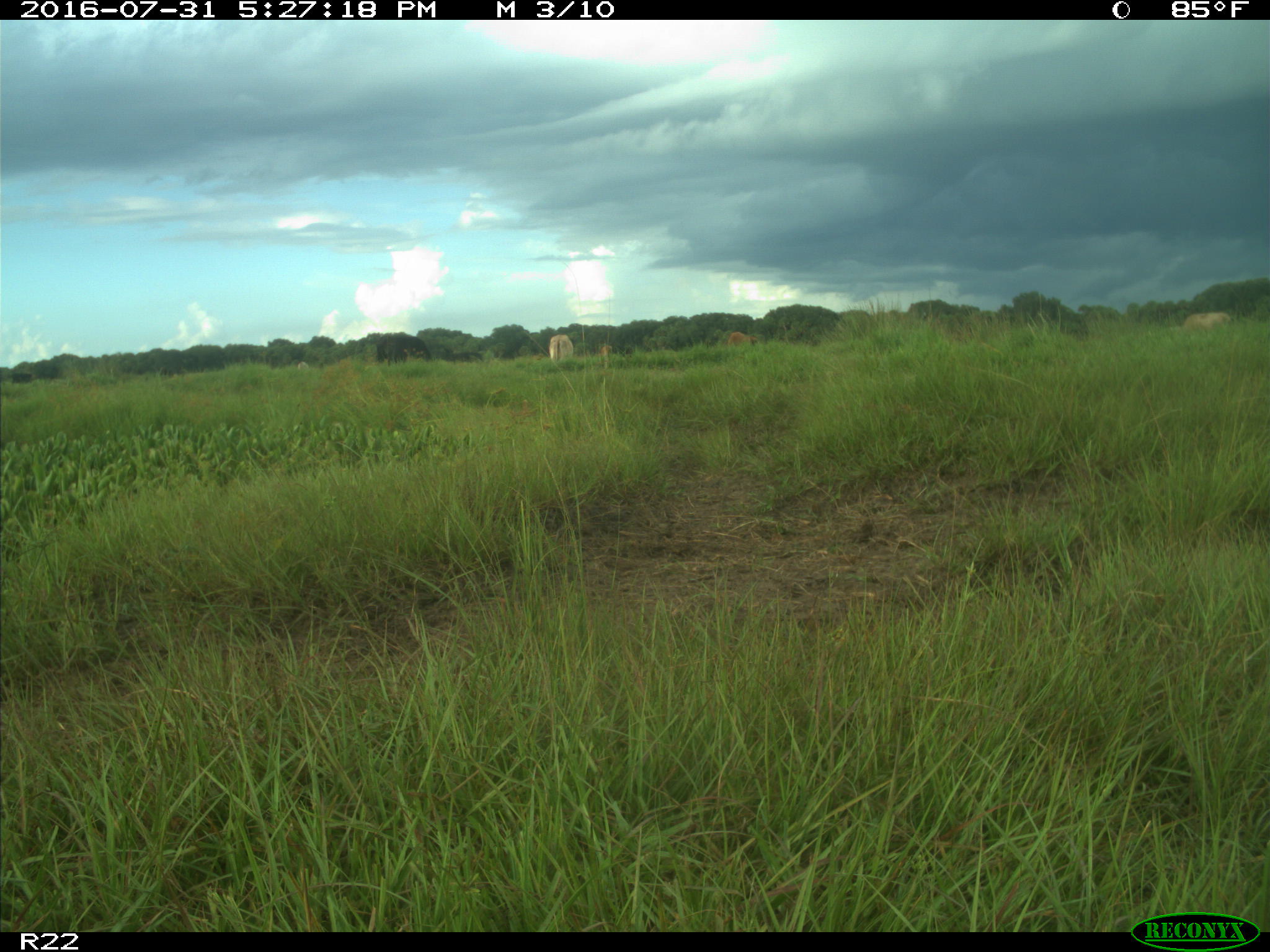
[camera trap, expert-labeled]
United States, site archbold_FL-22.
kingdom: Animalia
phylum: Chordata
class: Mammalia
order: Artiodactyla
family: Bovidae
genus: Bos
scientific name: Bos taurus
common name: domestic cow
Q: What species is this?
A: Bos taurus (domestic cow).